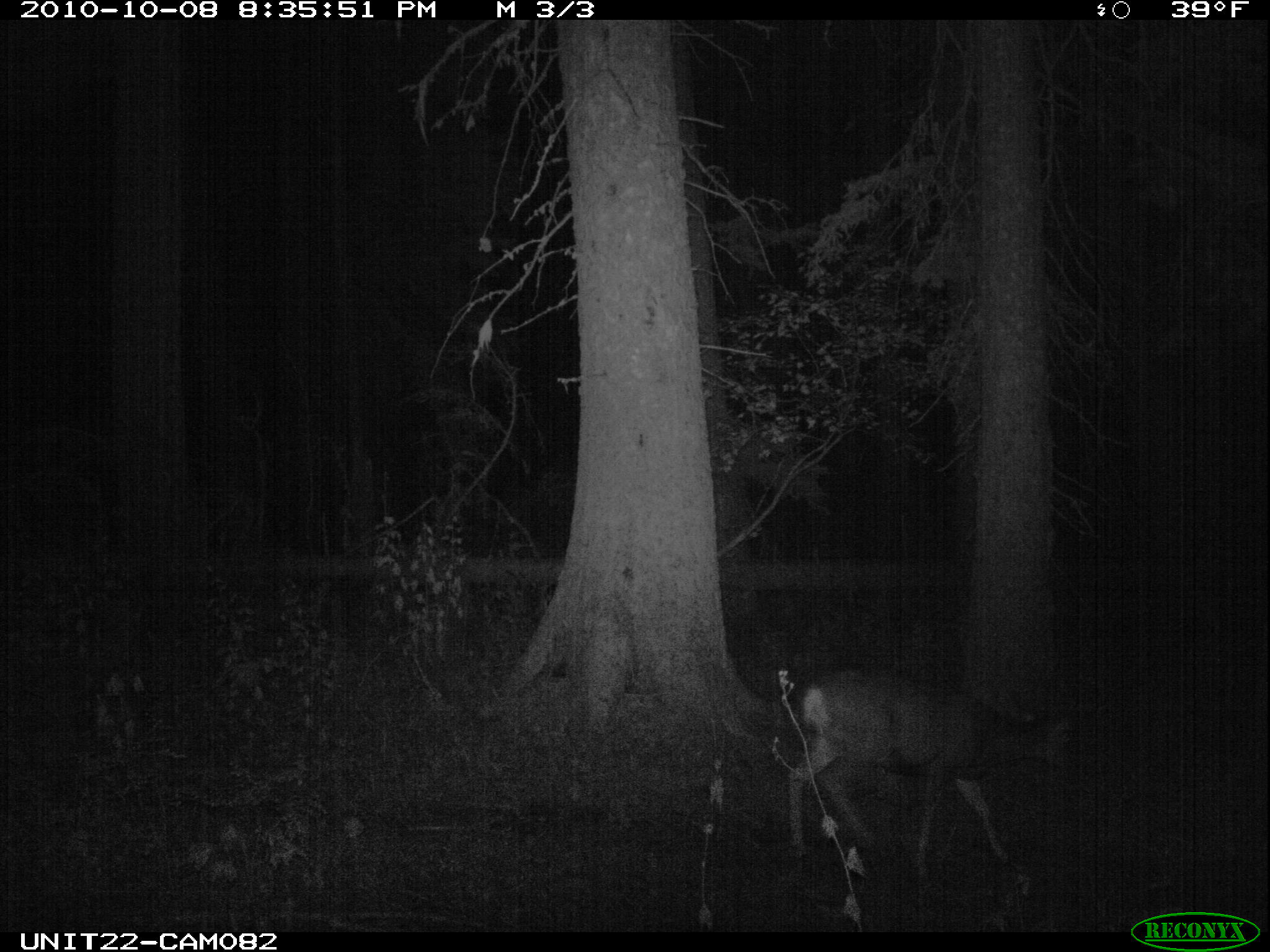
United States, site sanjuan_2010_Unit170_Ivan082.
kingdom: Animalia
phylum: Chordata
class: Mammalia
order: Artiodactyla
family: Cervidae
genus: Odocoileus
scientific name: Odocoileus hemionus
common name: mule deer